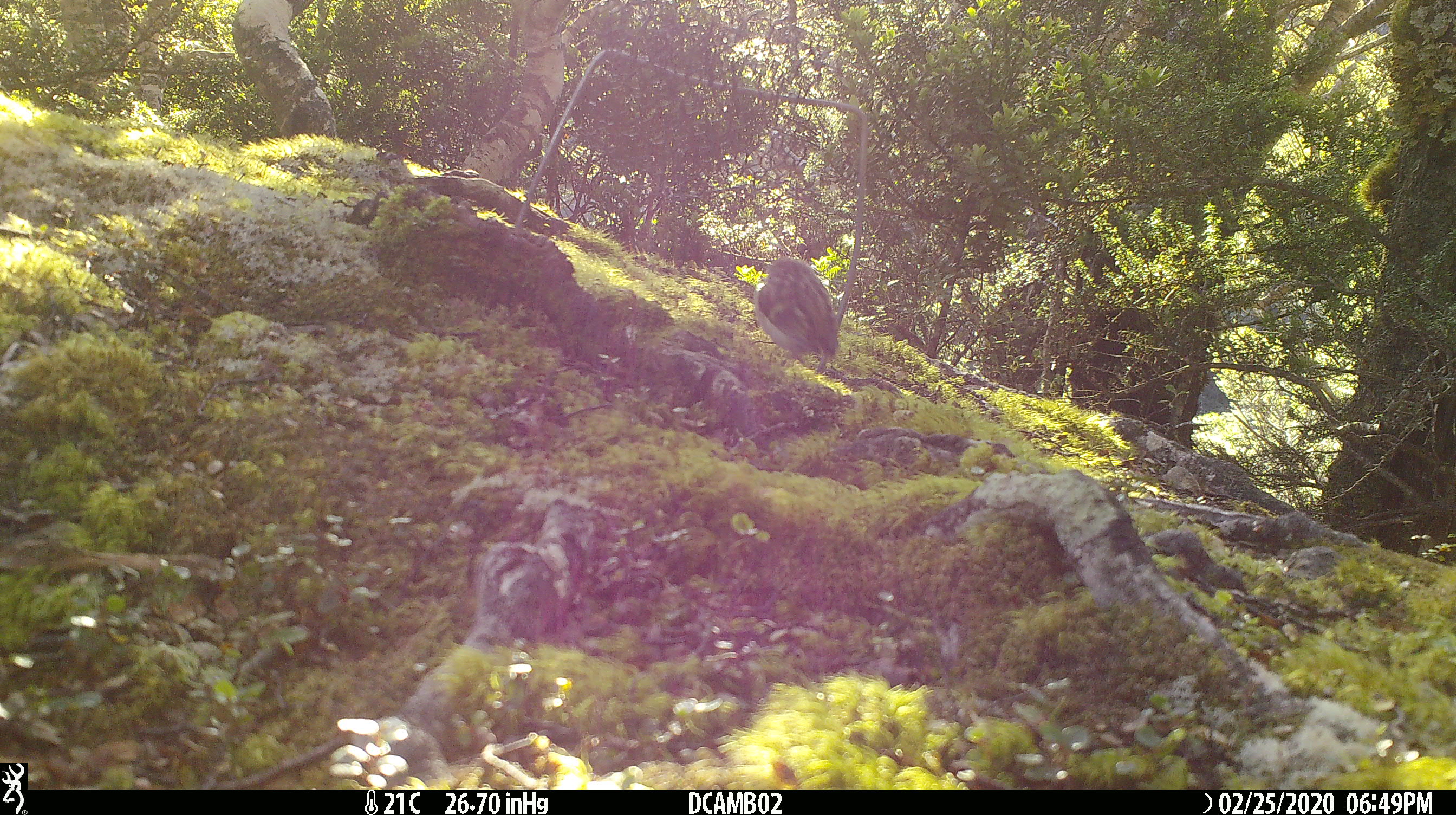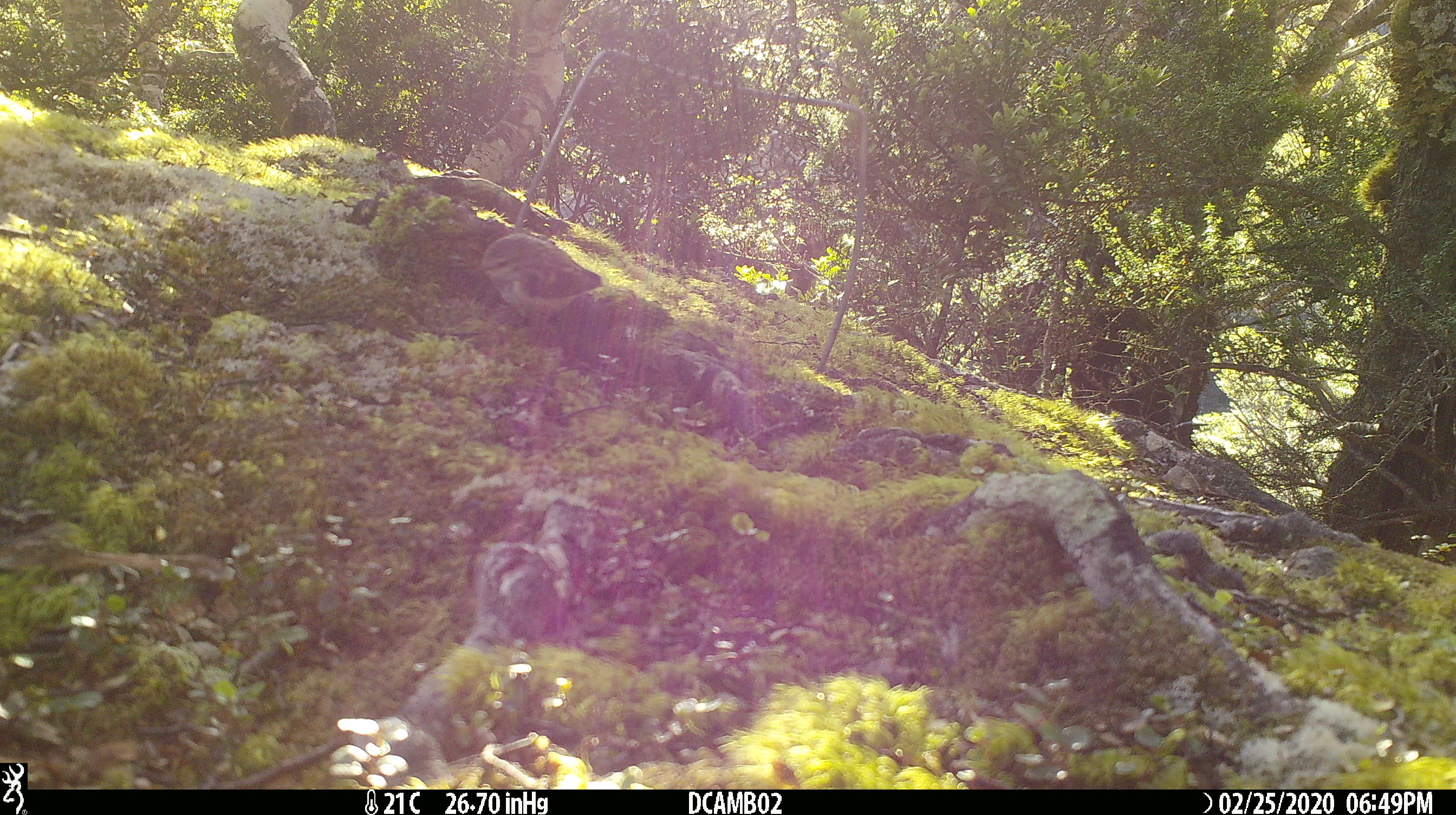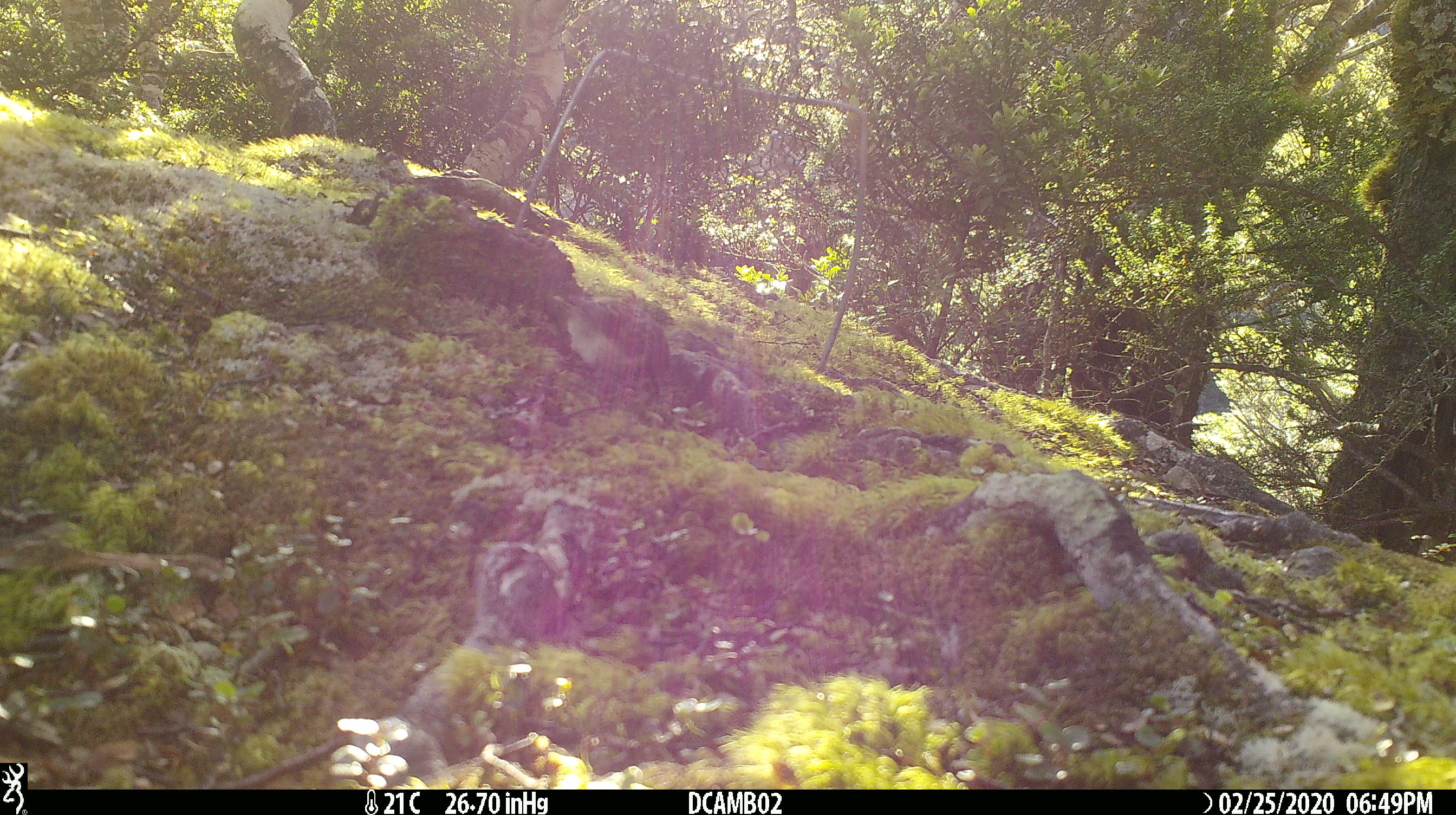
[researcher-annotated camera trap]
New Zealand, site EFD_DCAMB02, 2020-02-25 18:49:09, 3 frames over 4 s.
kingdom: Animalia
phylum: Chordata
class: Aves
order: Passeriformes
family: Acanthisittidae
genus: Acanthisitta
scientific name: Acanthisitta chloris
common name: rifleman